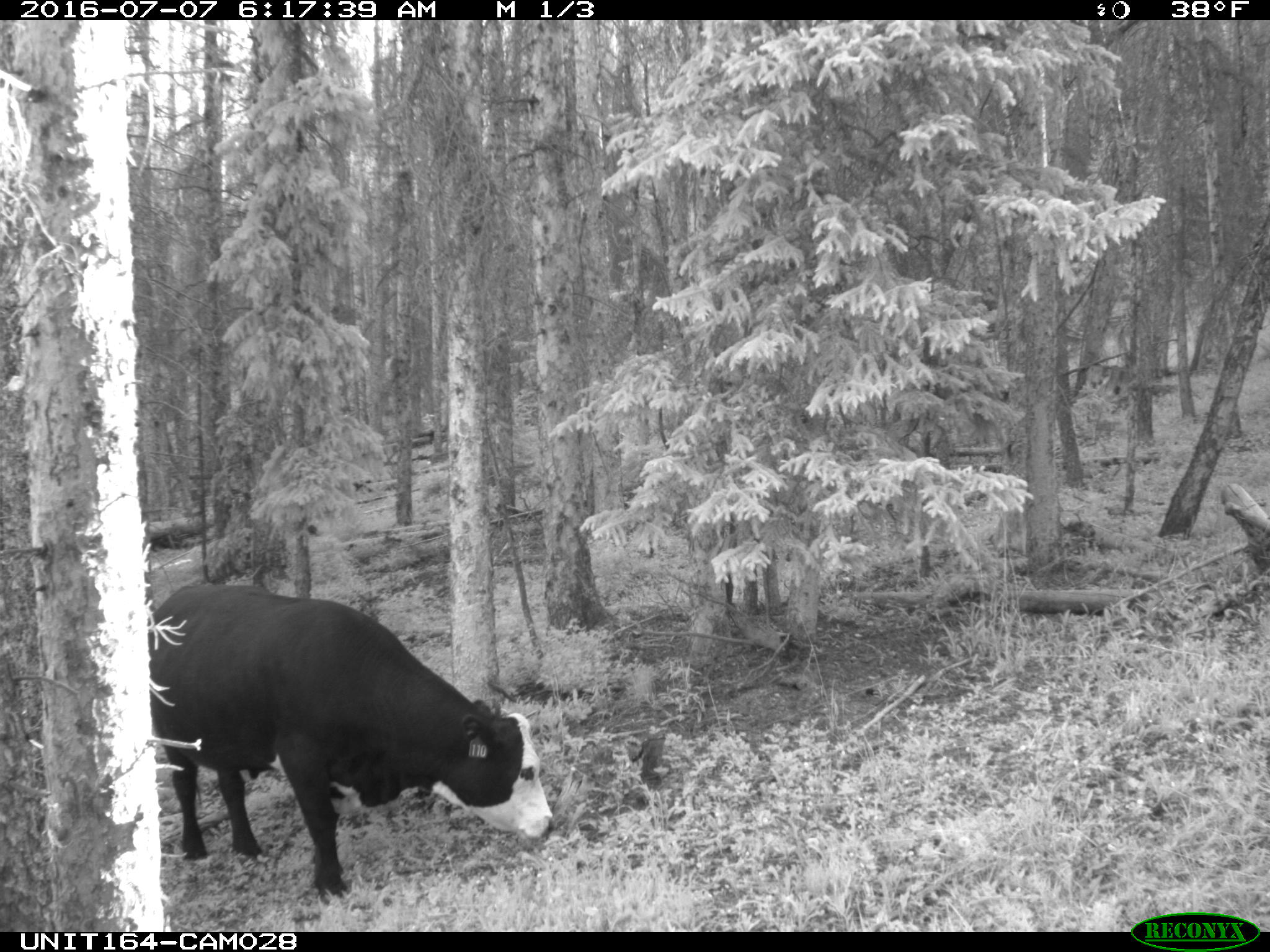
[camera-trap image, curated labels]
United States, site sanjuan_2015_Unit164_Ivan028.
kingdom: Animalia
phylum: Chordata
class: Mammalia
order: Artiodactyla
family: Bovidae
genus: Bos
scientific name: Bos taurus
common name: domestic cow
Bos taurus (domestic cow).